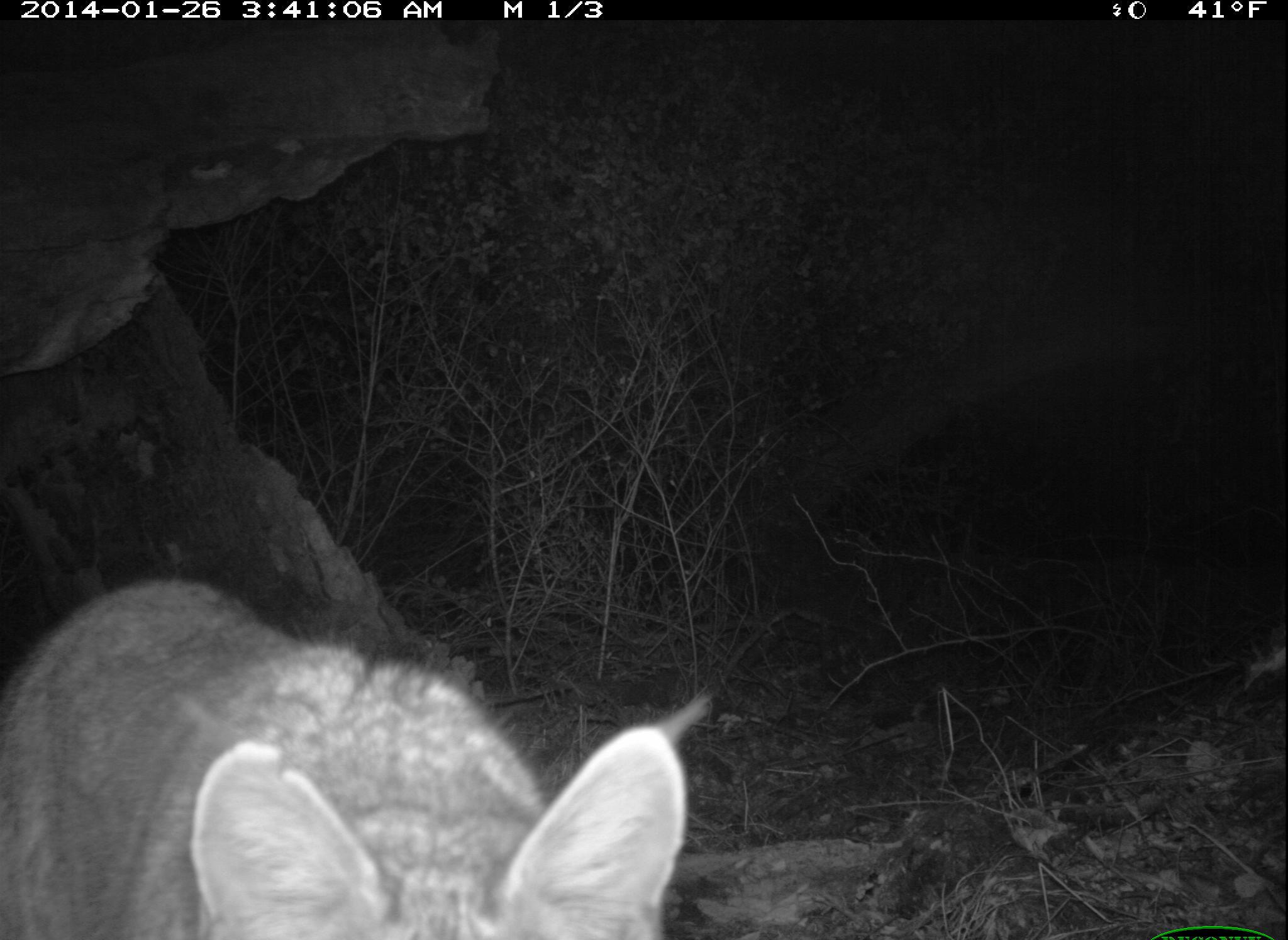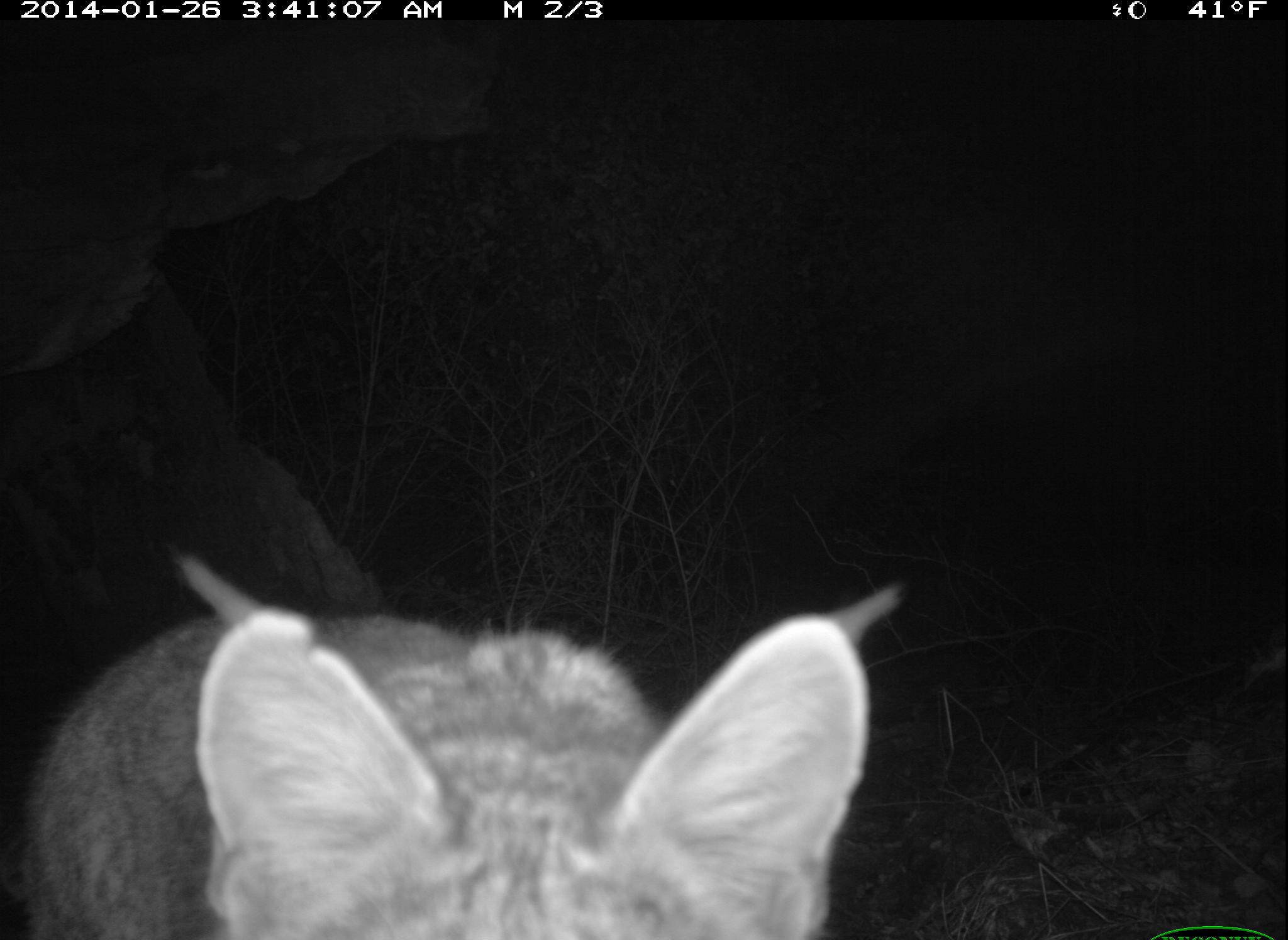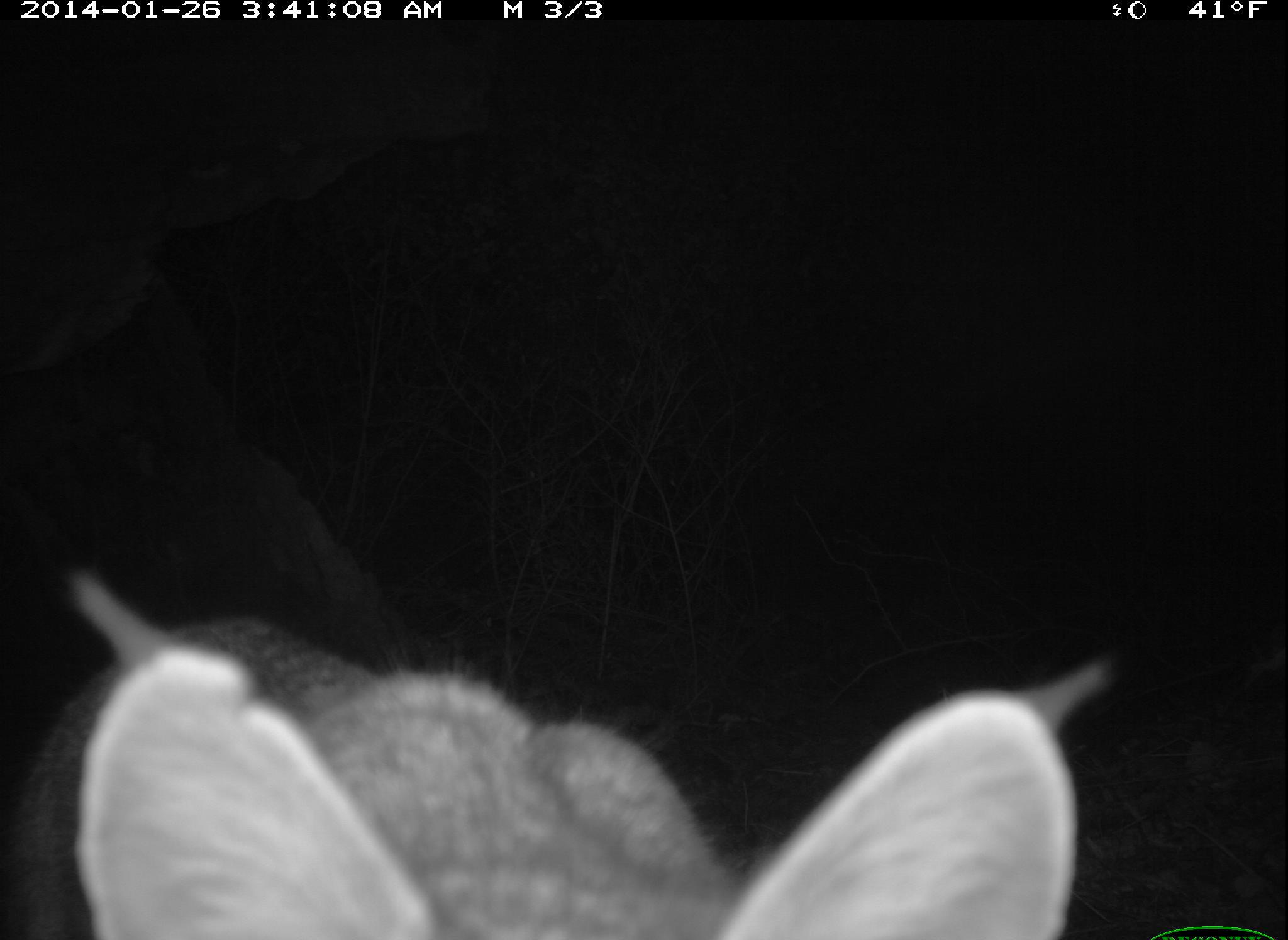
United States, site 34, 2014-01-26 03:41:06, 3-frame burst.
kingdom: Animalia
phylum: Chordata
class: Mammalia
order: Carnivora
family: Felidae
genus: Lynx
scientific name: Lynx rufus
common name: bobcat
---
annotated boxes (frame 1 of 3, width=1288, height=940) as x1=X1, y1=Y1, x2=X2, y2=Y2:
bobcat: x1=0, y1=578, x2=691, y2=940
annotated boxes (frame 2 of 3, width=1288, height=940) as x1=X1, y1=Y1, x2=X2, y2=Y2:
bobcat: x1=0, y1=550, x2=904, y2=939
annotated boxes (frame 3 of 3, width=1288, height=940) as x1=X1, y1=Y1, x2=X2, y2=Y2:
bobcat: x1=0, y1=562, x2=1120, y2=937